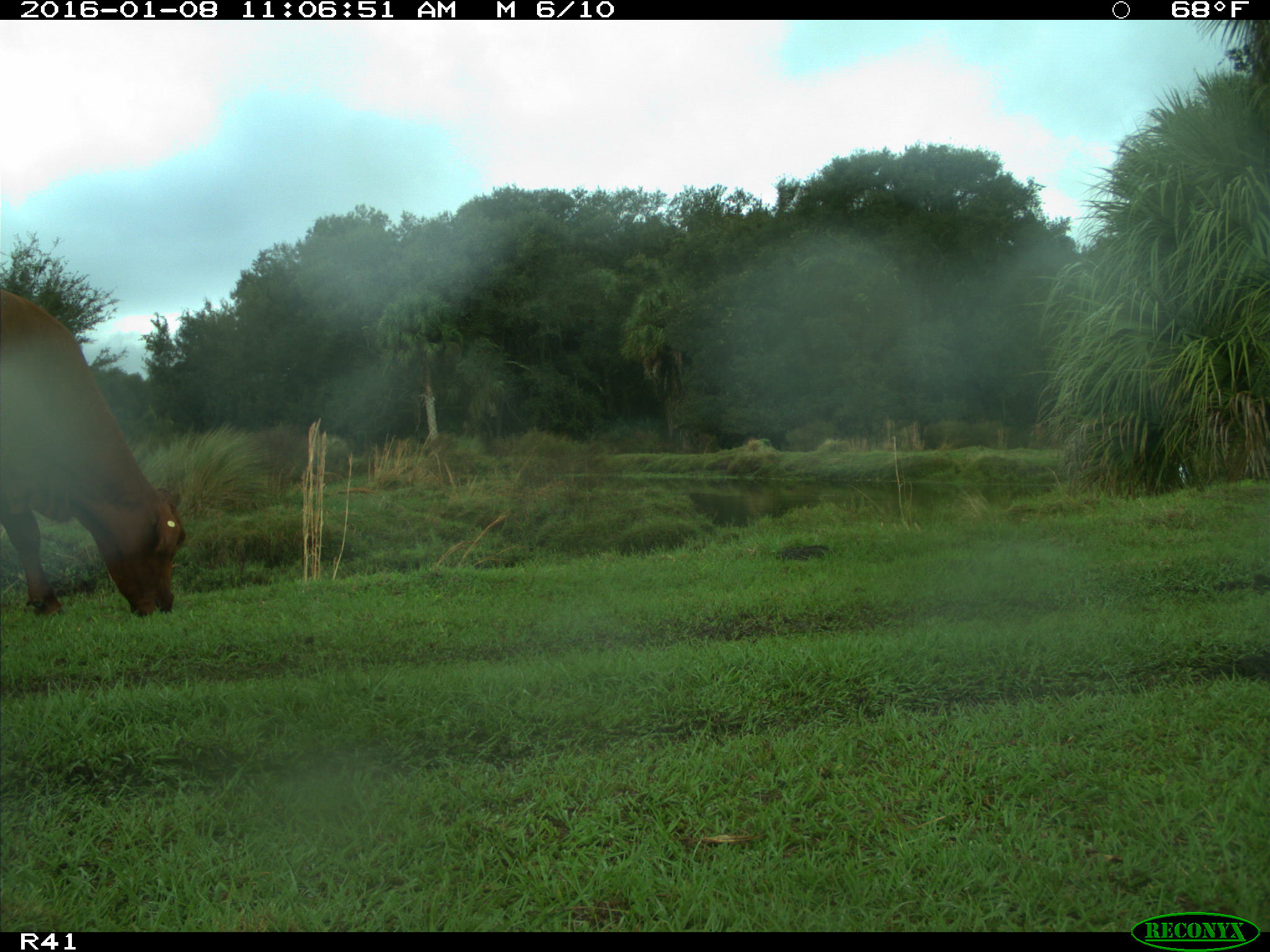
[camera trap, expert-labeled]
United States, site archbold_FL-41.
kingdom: Animalia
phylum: Chordata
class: Mammalia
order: Artiodactyla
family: Bovidae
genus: Bos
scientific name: Bos taurus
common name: domestic cow